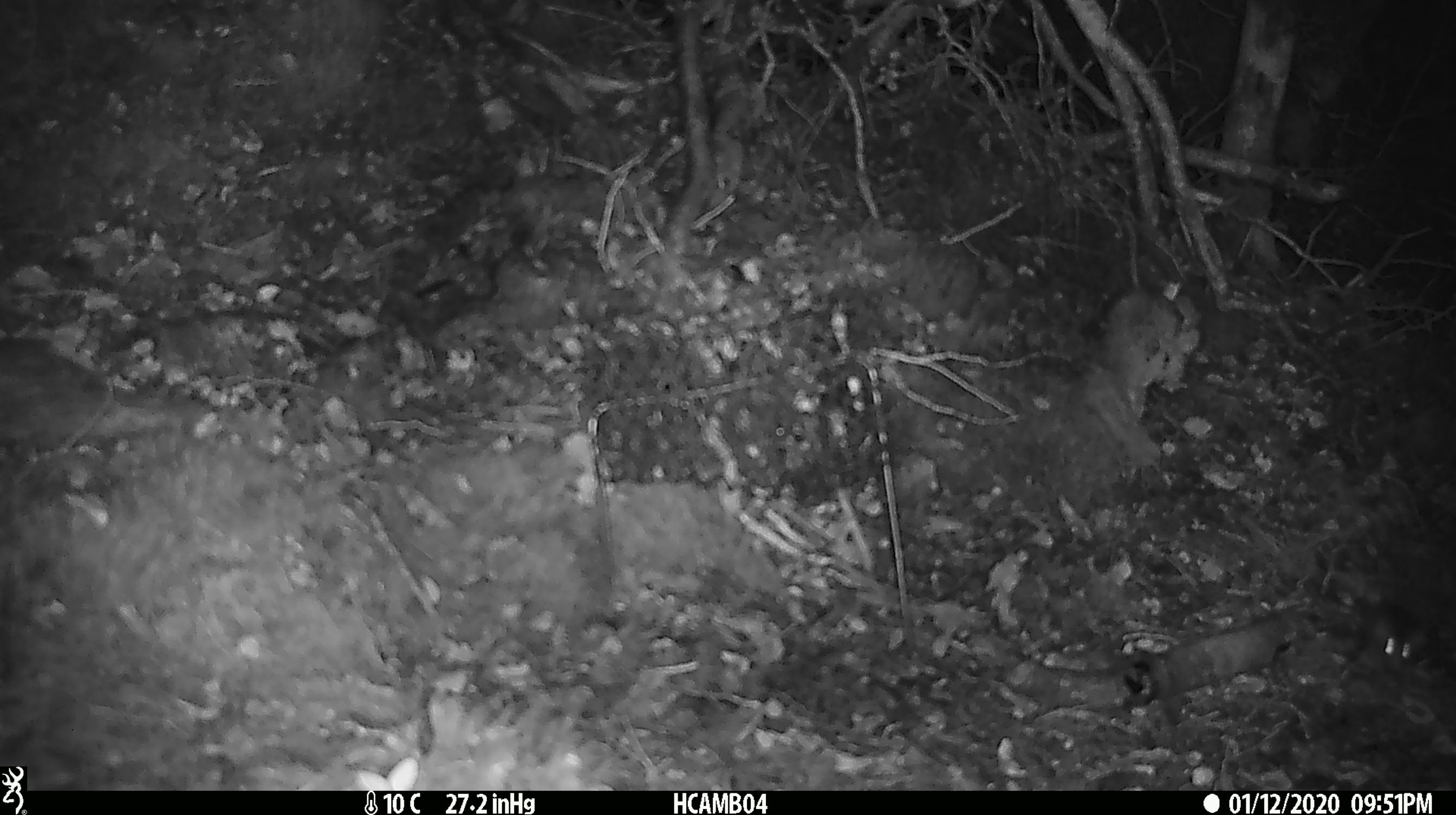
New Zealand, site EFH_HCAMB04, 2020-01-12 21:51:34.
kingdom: Animalia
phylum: Chordata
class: Mammalia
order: Rodentia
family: Muridae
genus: Mus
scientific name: Mus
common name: mouse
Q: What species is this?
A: Mouse (Mus).